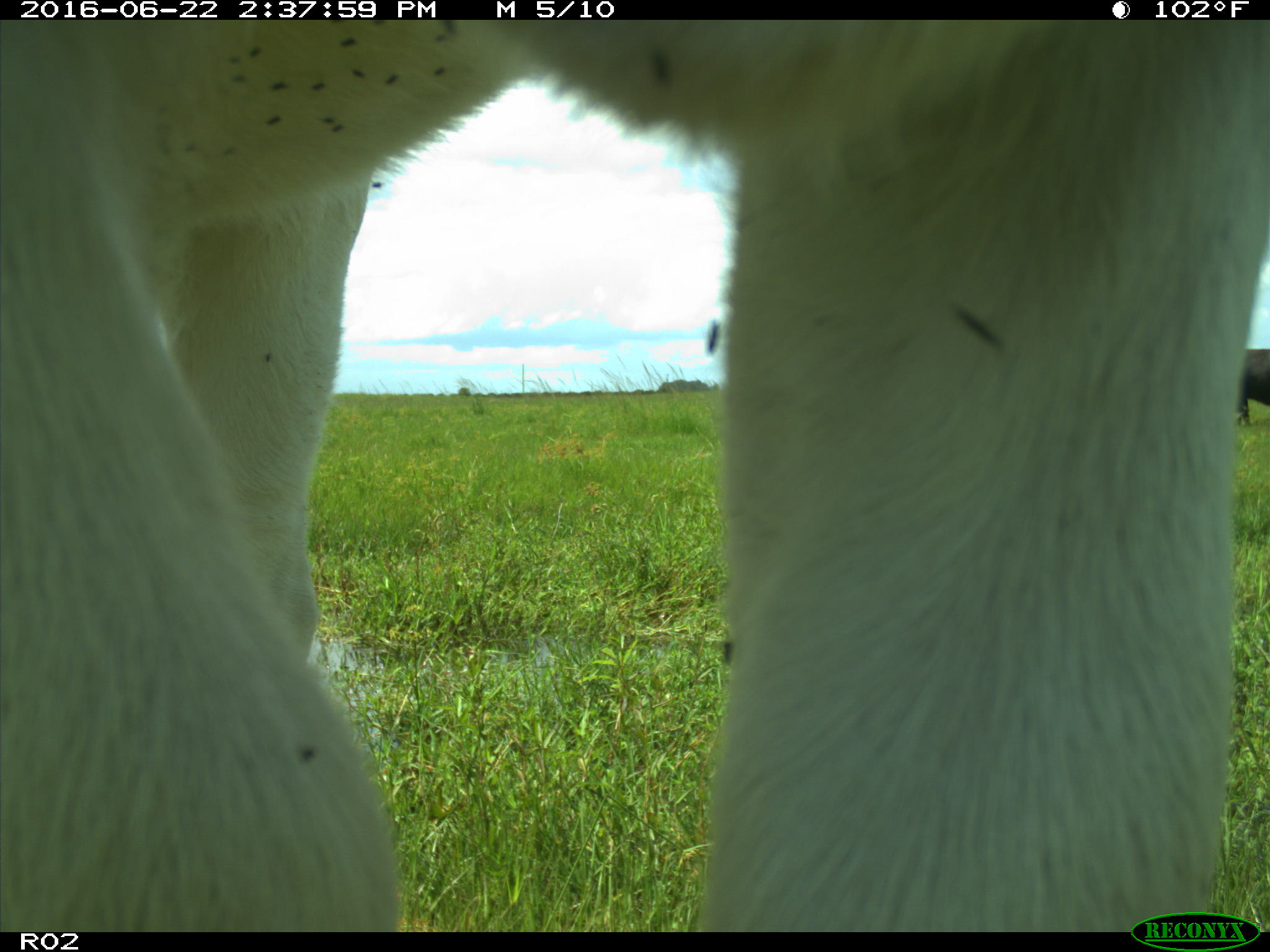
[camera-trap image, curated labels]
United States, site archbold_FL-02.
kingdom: Animalia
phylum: Chordata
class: Mammalia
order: Artiodactyla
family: Bovidae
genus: Bos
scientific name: Bos taurus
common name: domestic cow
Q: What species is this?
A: Bos taurus (domestic cow).